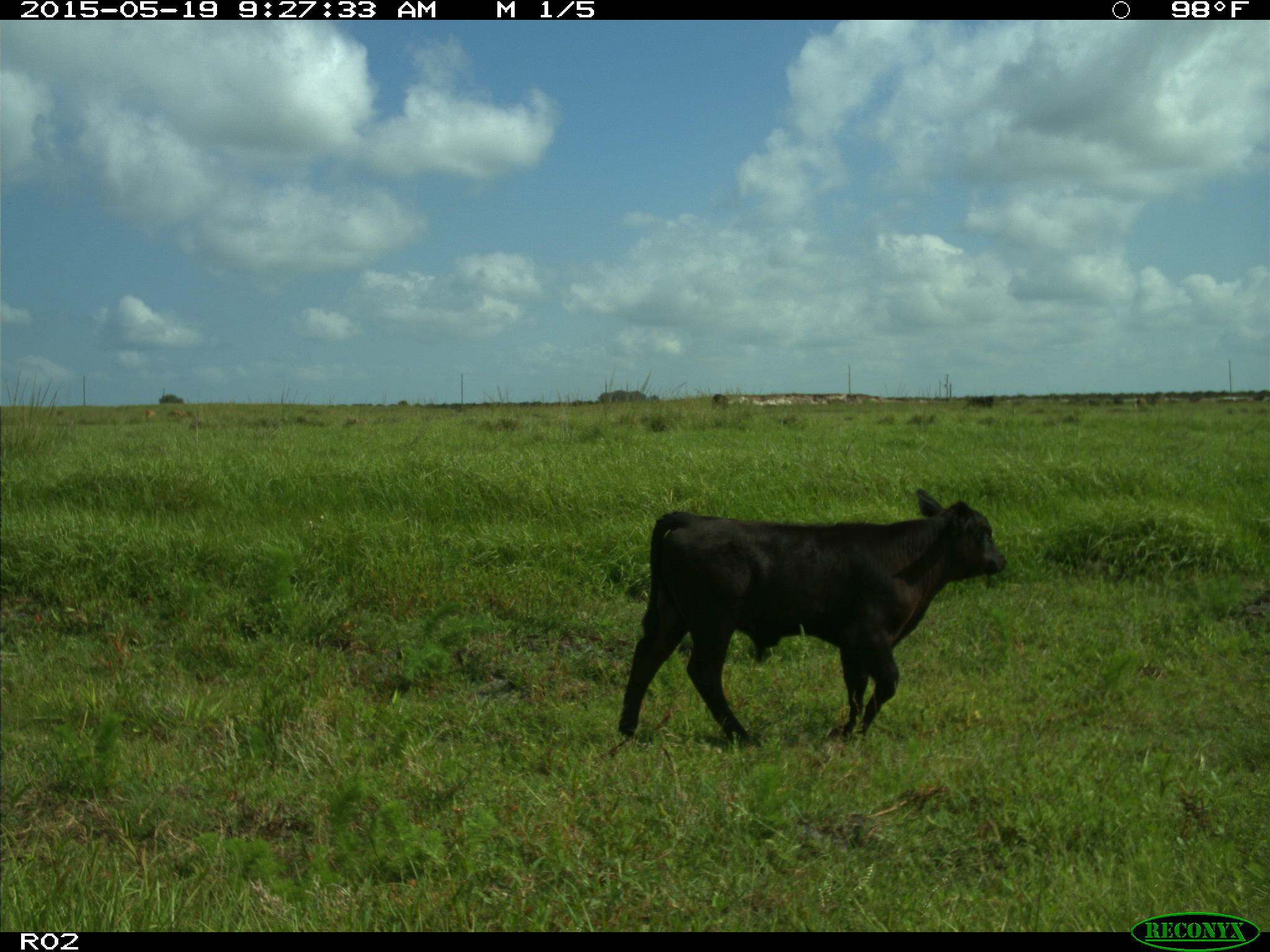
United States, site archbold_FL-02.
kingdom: Animalia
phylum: Chordata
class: Mammalia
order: Artiodactyla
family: Bovidae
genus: Bos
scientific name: Bos taurus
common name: domestic cow